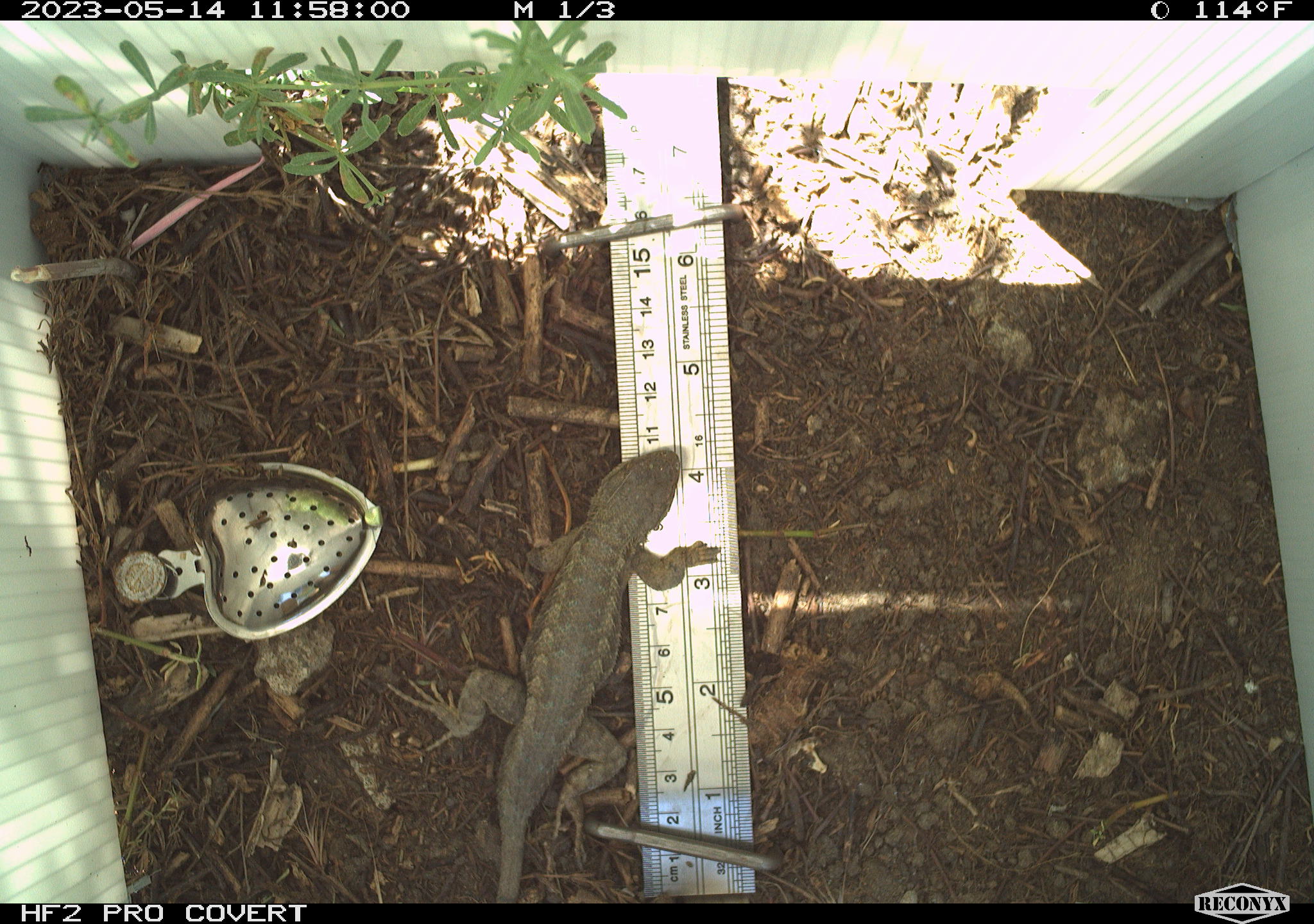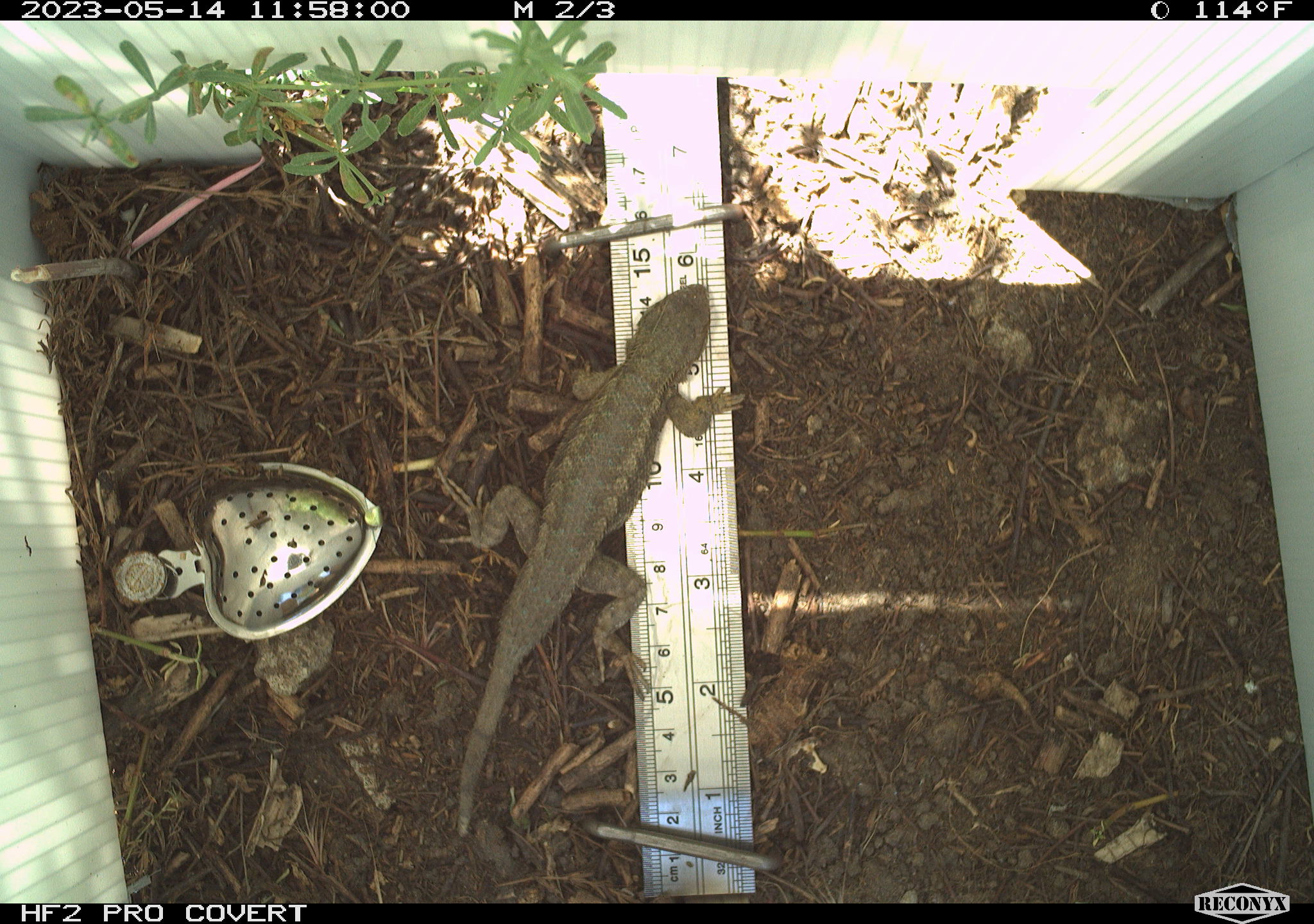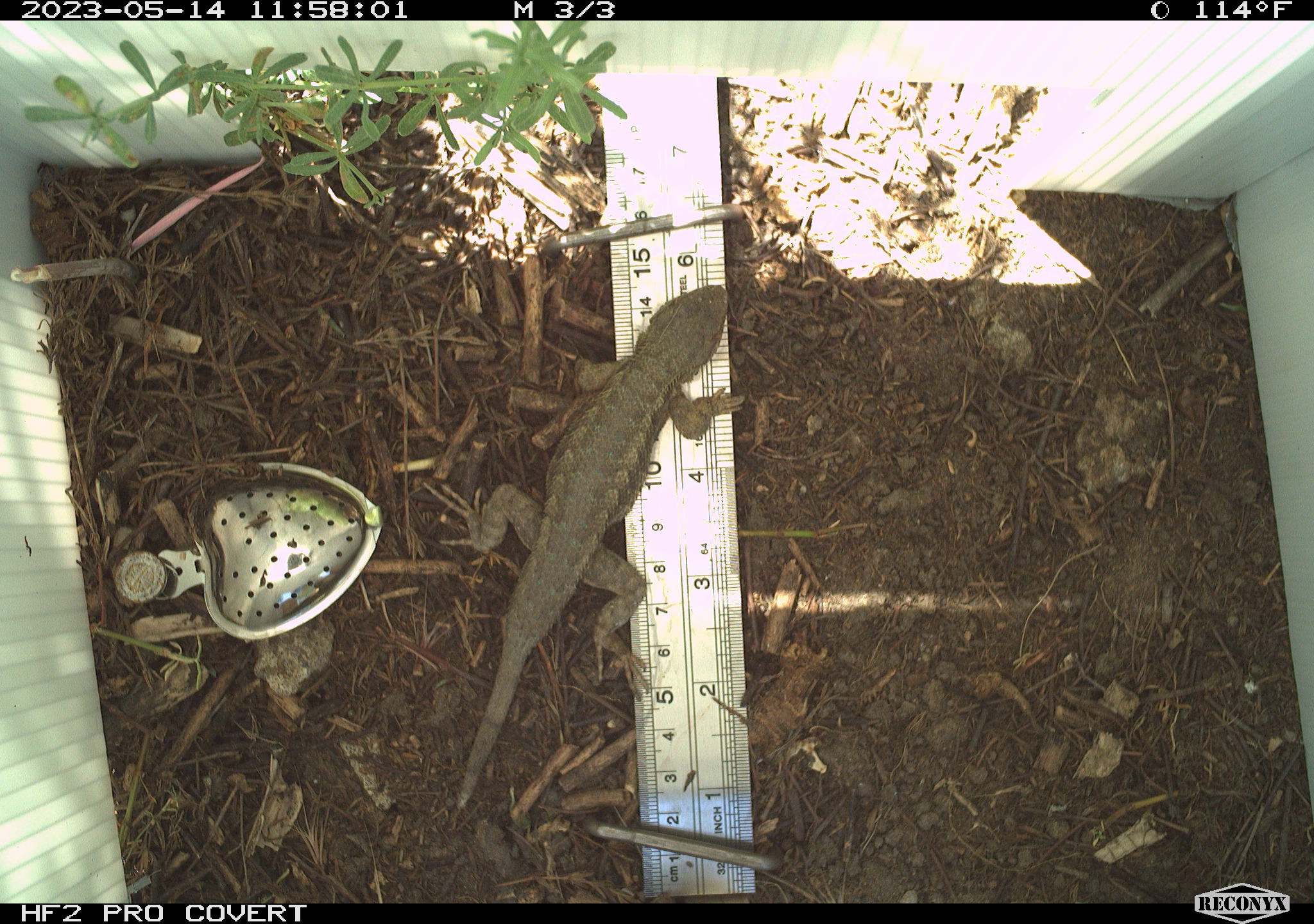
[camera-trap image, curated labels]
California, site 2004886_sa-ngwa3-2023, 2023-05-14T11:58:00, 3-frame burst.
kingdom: Animalia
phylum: Chordata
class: Reptilia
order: Squamata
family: Phrynosomatidae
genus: Sceloporus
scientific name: Sceloporus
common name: spiny lizards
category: sceloporus species